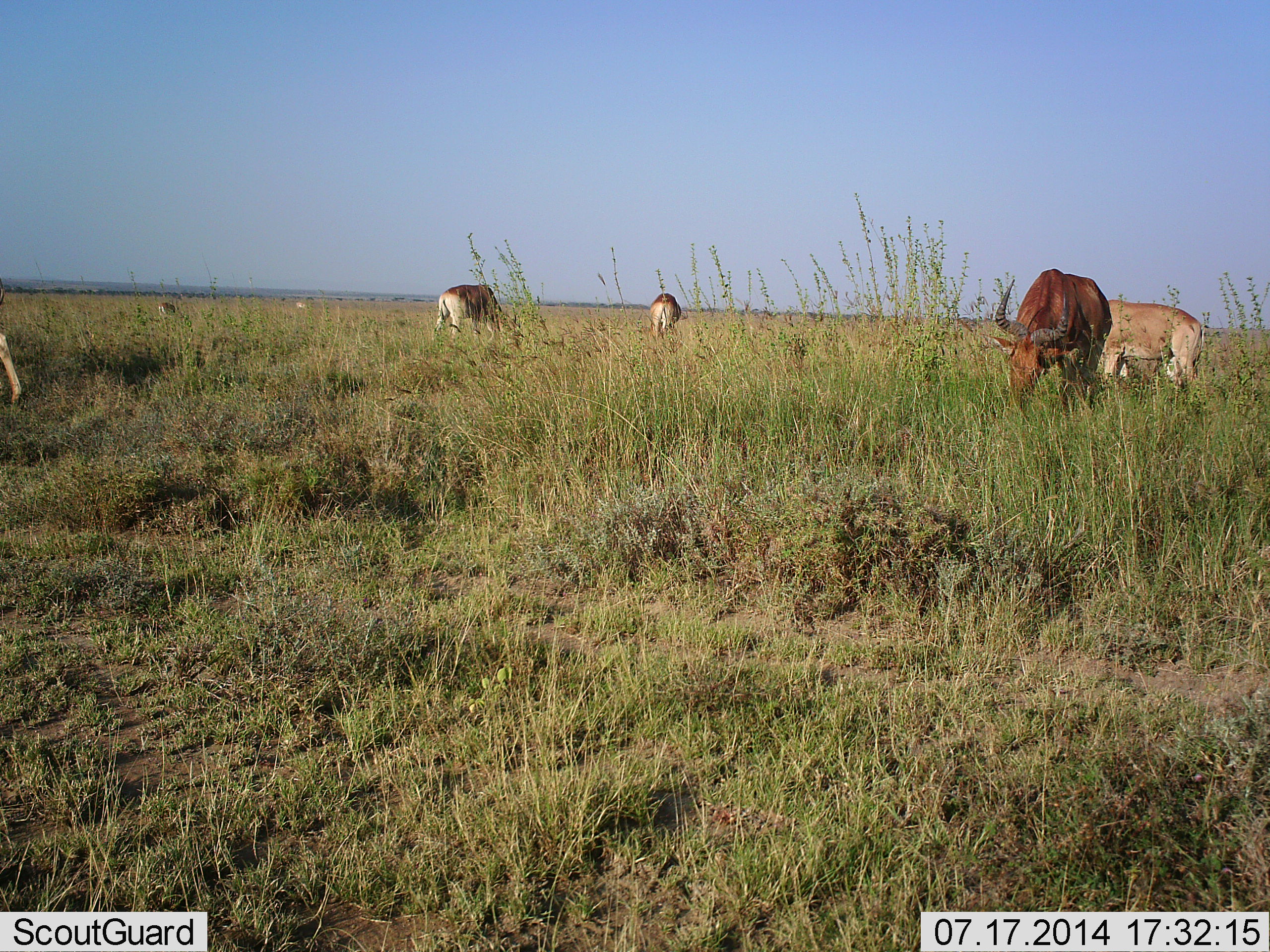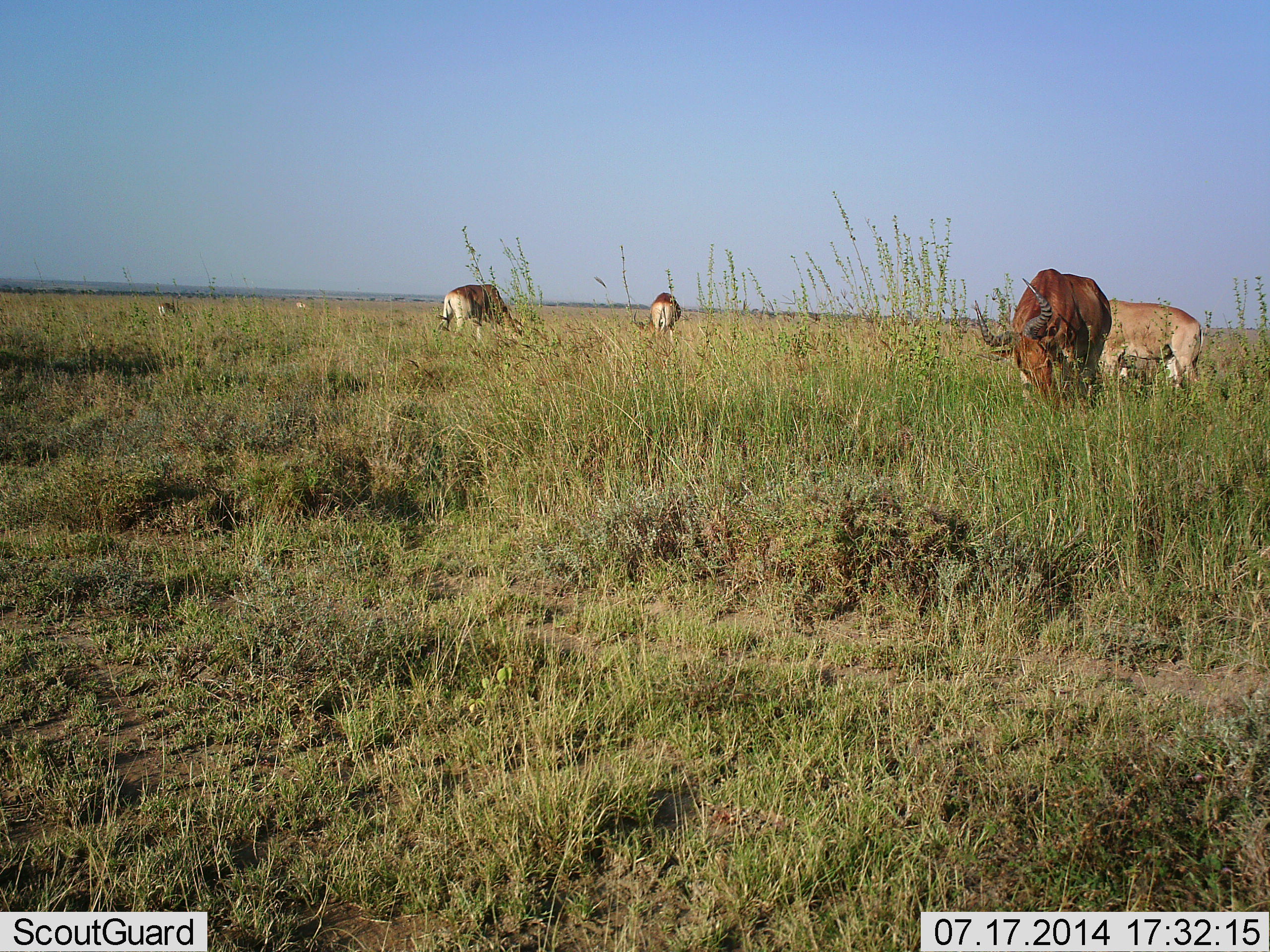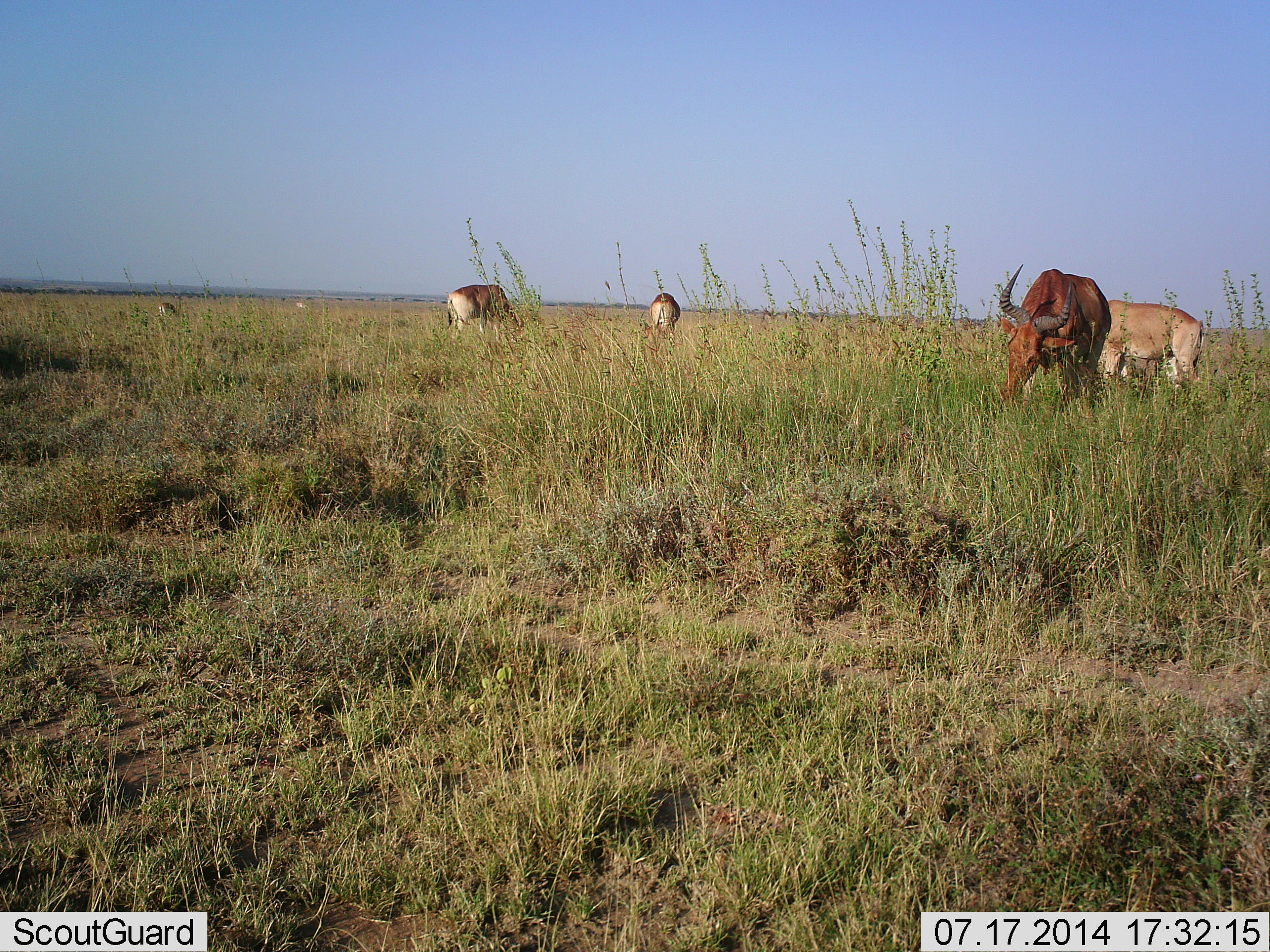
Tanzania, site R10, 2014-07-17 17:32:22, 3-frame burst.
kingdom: Animalia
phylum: Chordata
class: Mammalia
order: Artiodactyla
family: Bovidae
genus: Alcelaphus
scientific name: Alcelaphus buselaphus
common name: hartebeest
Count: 5.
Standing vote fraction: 10%.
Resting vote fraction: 0%.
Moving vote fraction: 10%.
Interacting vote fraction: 0%.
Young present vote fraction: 0%.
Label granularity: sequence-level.